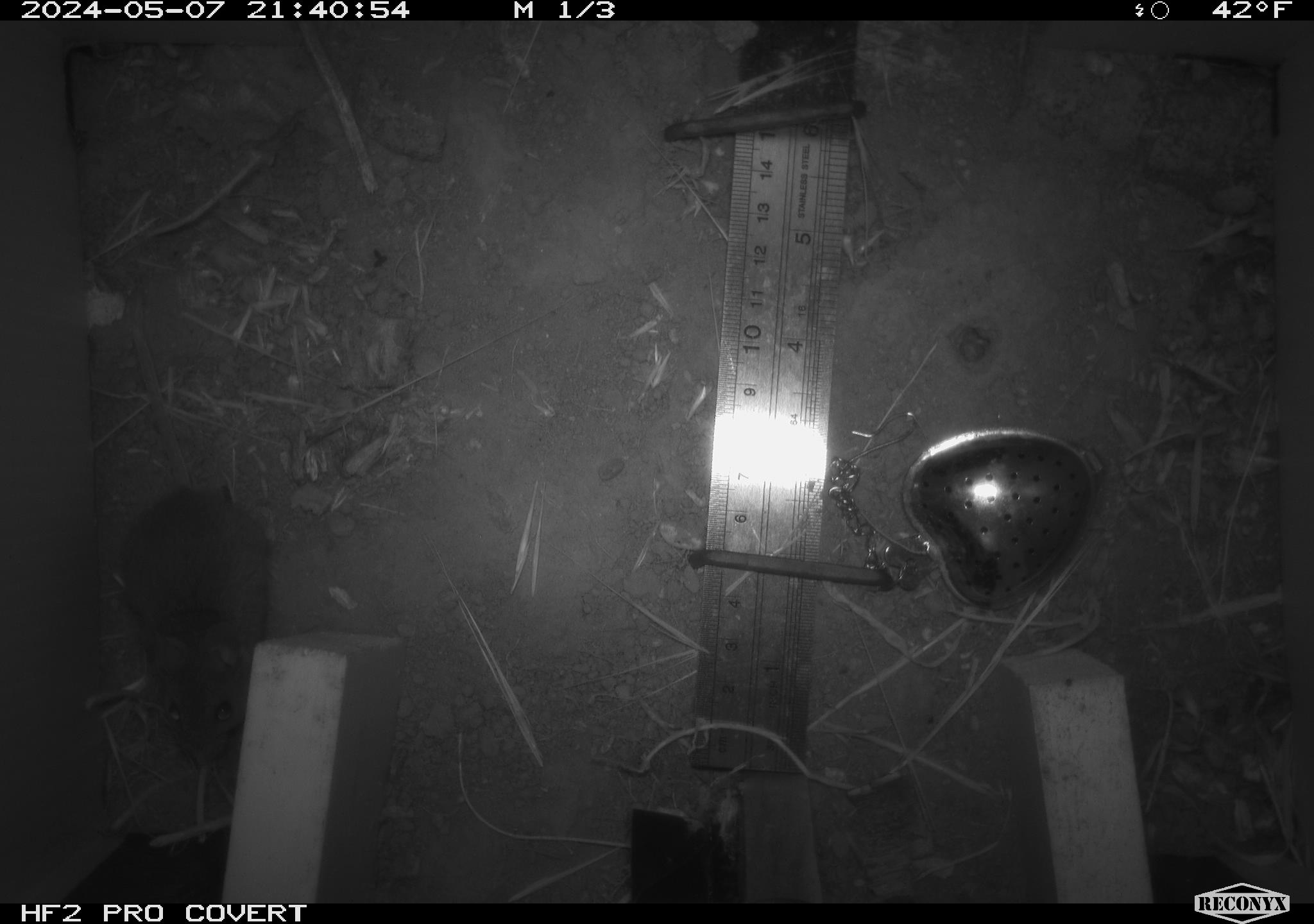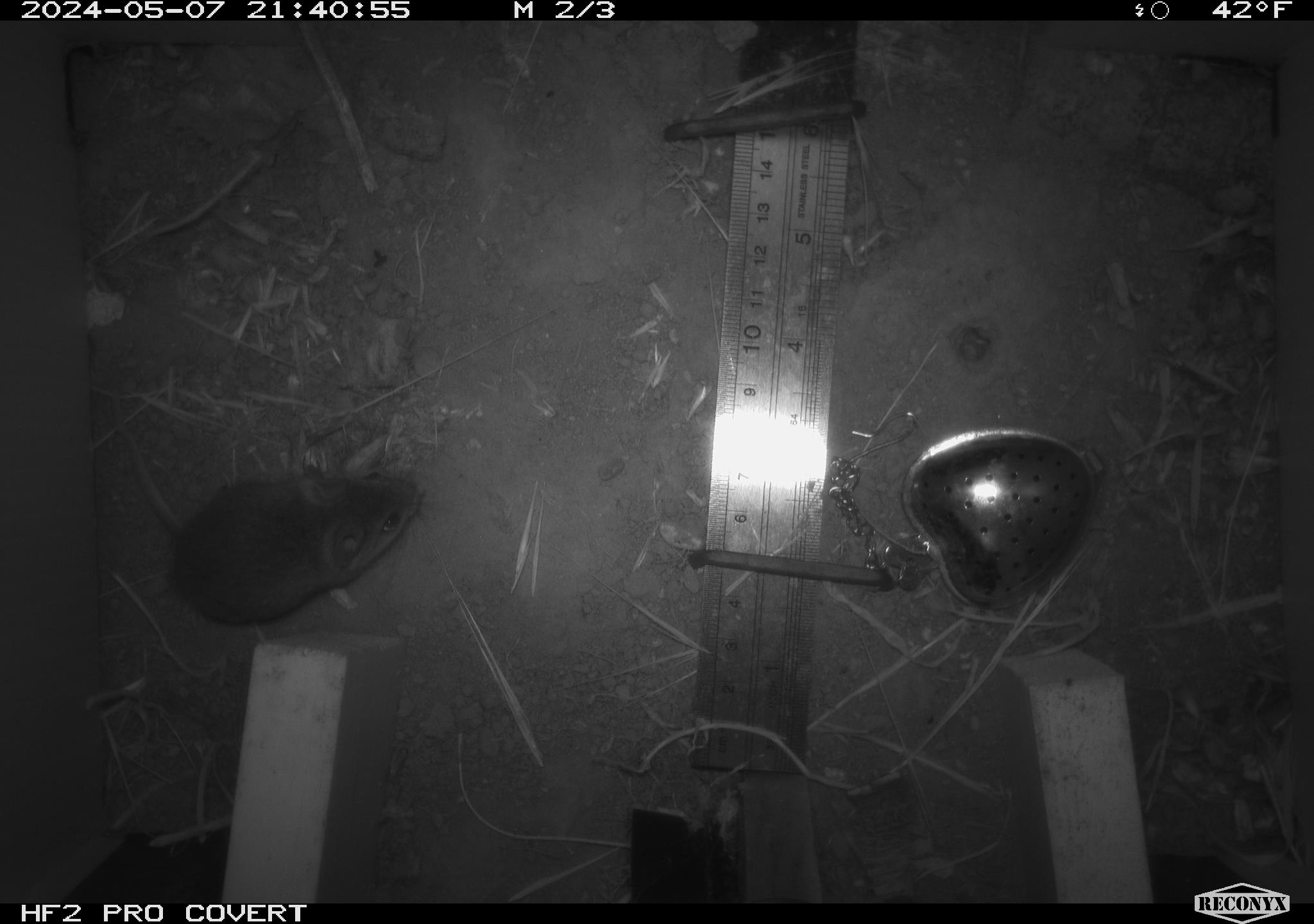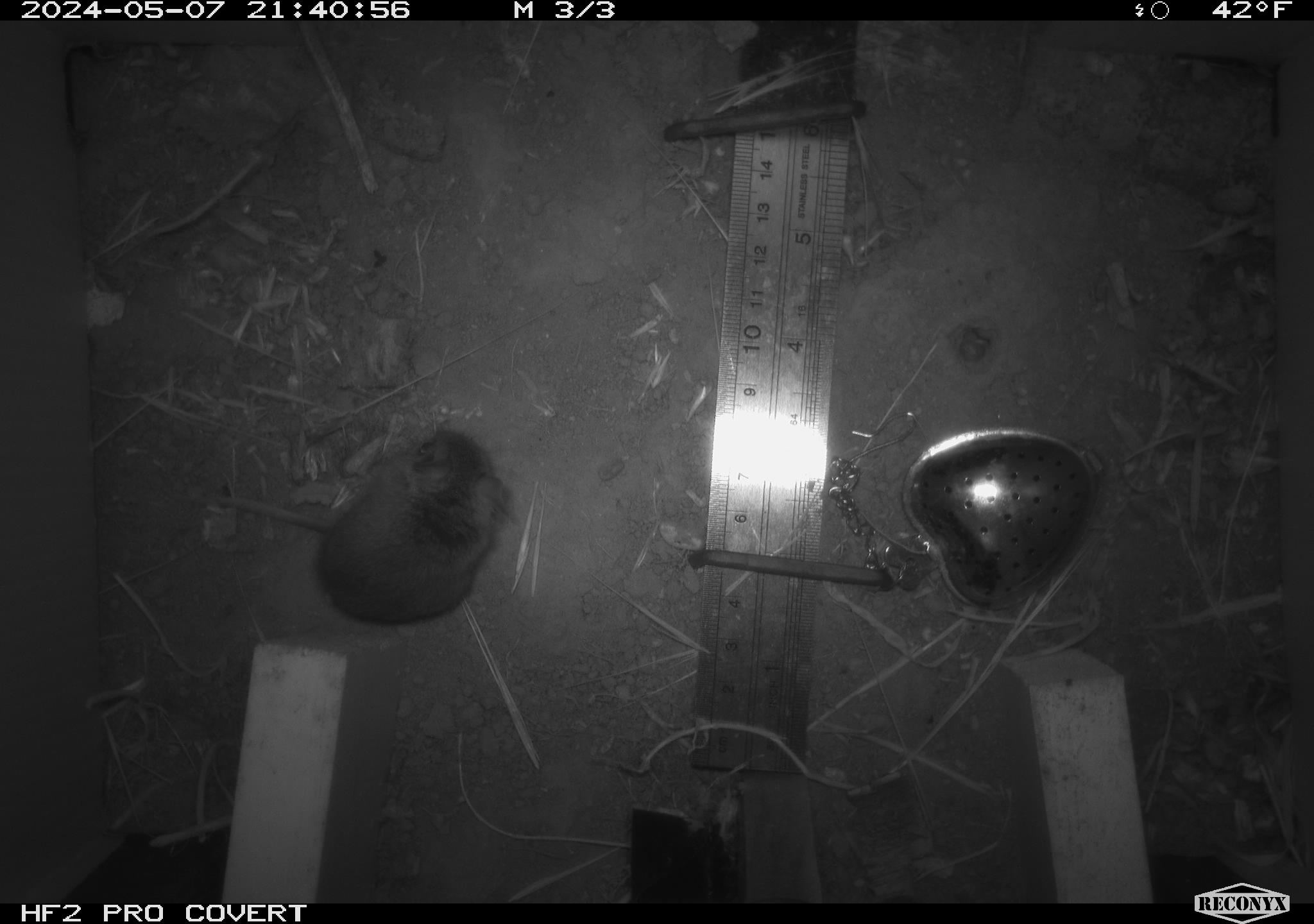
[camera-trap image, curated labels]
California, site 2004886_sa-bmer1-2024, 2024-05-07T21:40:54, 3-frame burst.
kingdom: Animalia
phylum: Chordata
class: Mammalia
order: Rodentia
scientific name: Rodentia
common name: mouse species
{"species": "mouse species (Rodentia)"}